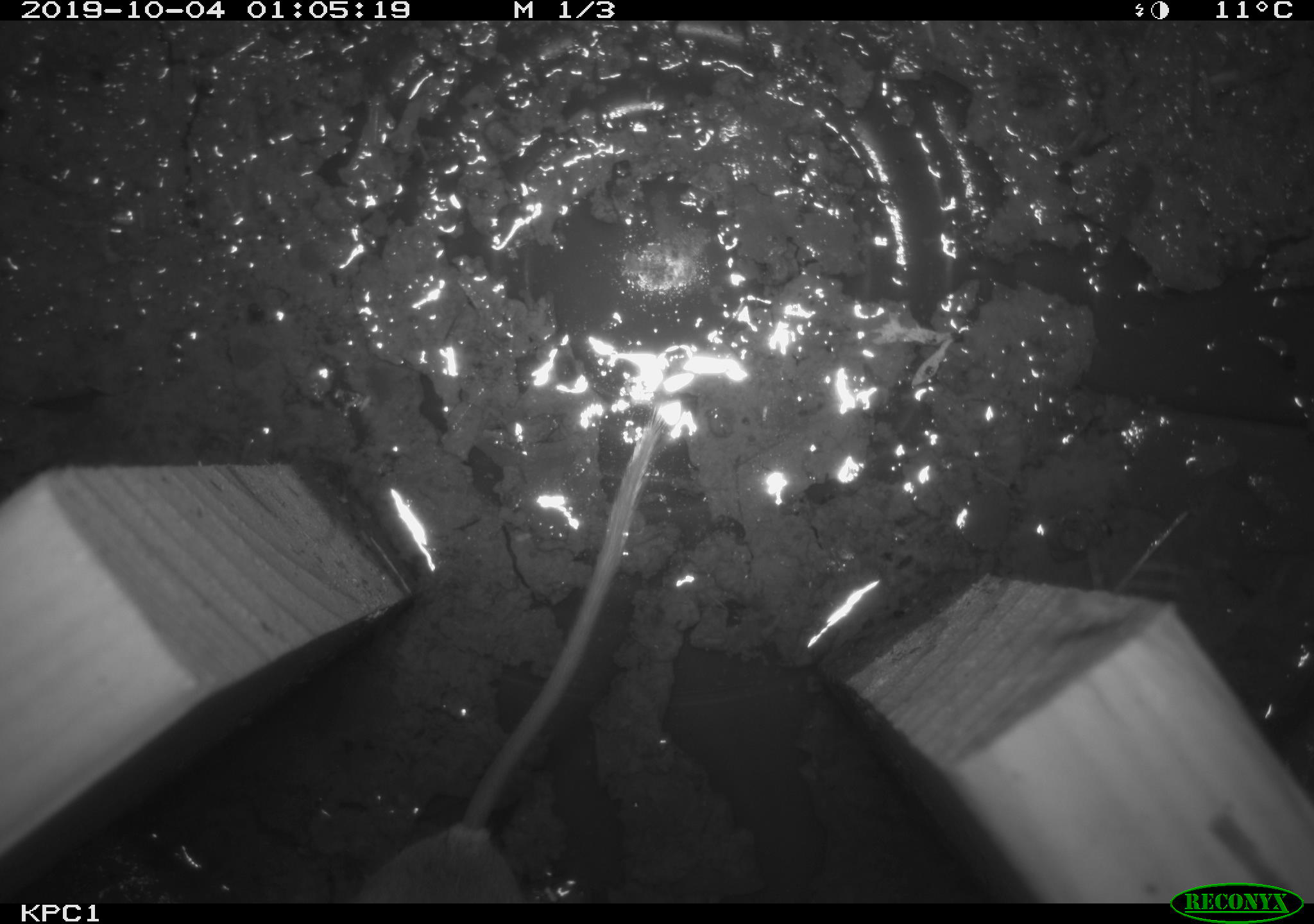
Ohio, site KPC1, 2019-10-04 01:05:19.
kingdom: Animalia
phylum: Chordata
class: Mammalia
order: Rodentia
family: Cricetidae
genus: Peromyscus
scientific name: Peromyscus leucopus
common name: white-footed mouse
White-footed mouse (Peromyscus leucopus).